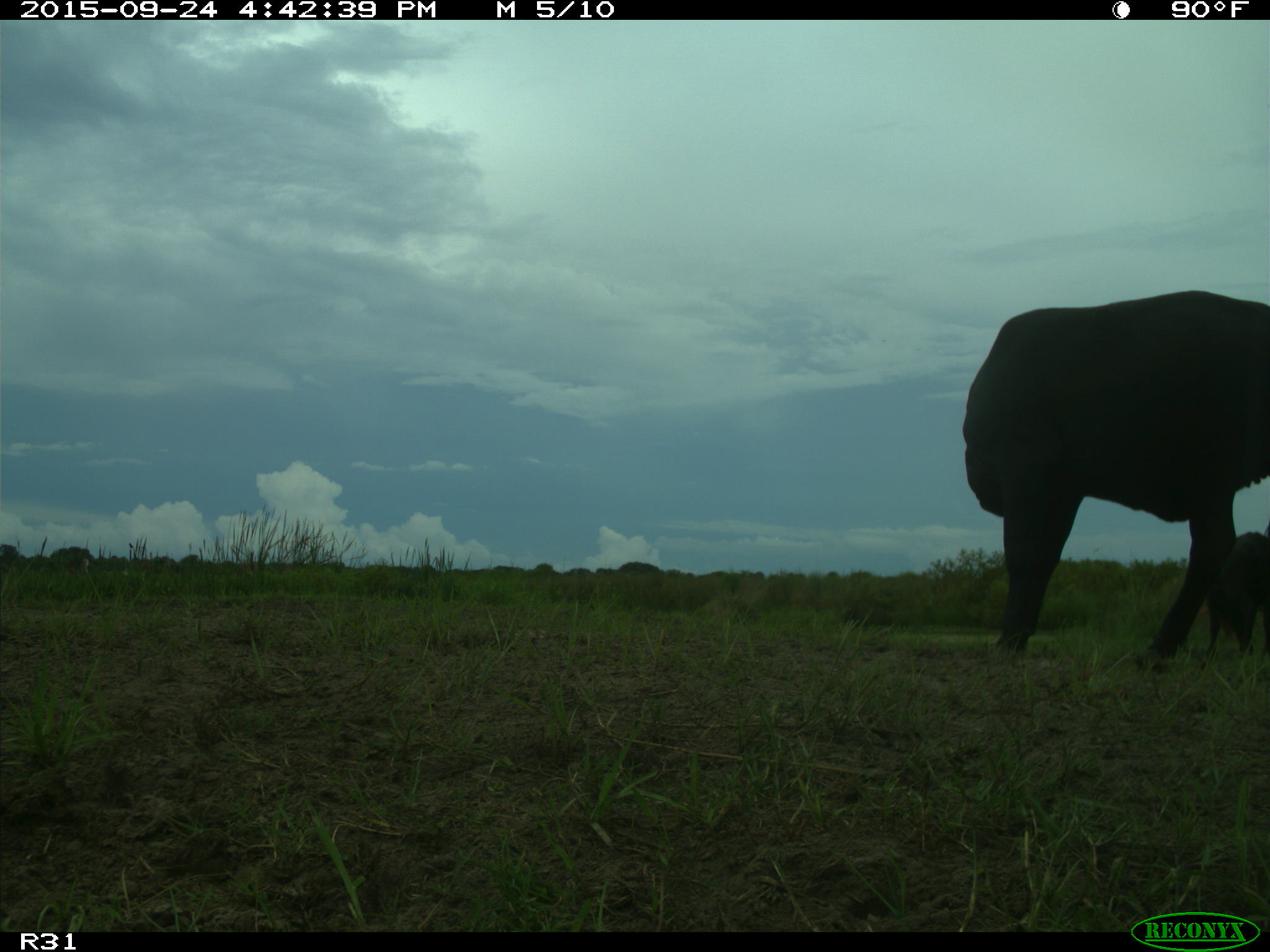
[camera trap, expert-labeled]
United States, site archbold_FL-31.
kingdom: Animalia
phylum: Chordata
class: Mammalia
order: Artiodactyla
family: Bovidae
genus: Bos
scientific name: Bos taurus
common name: domestic cow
Bos taurus (domestic cow).